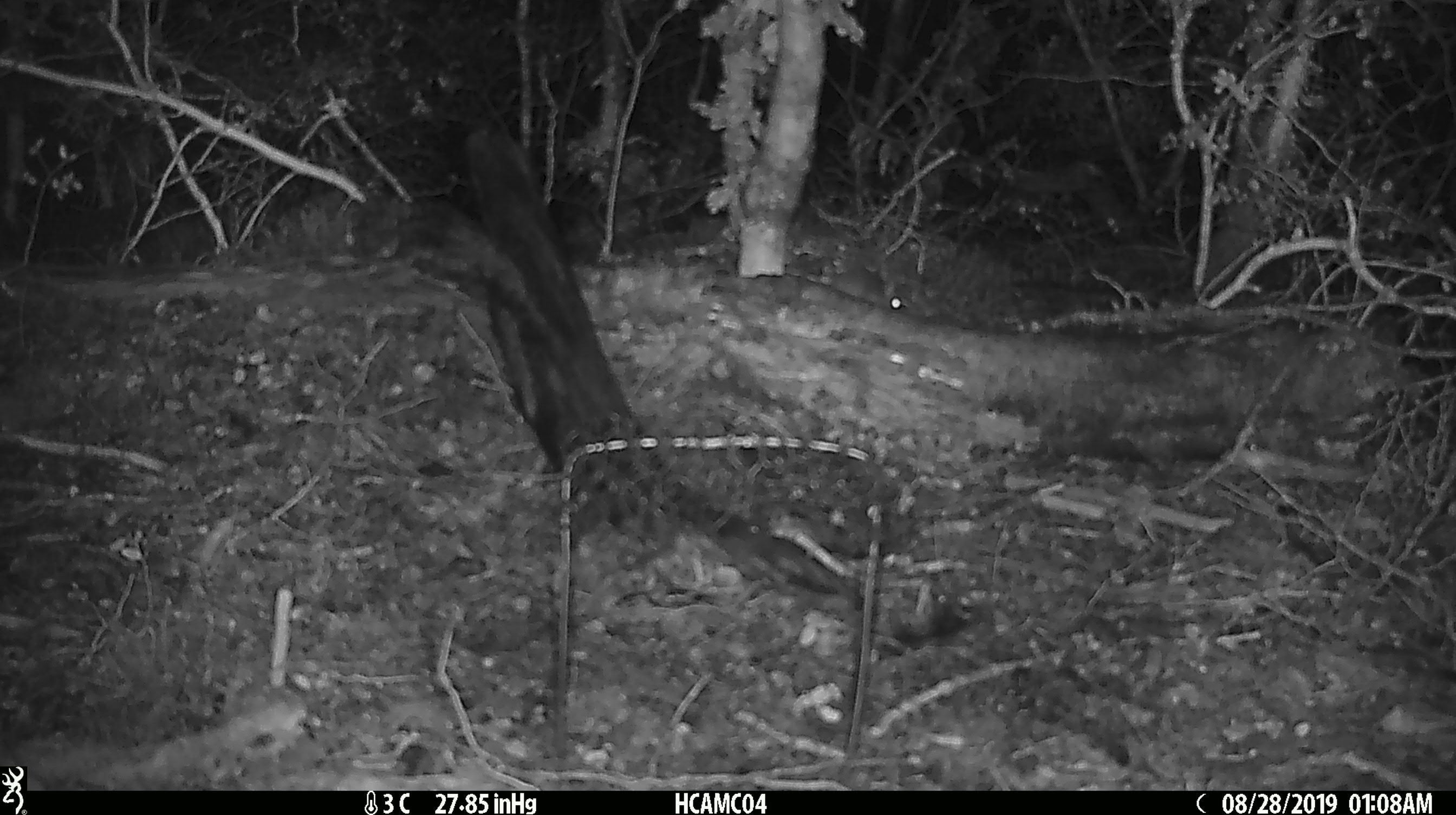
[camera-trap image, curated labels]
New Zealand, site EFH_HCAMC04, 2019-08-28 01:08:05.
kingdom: Animalia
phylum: Chordata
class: Mammalia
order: Rodentia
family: Muridae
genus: Mus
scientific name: Mus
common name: mouse